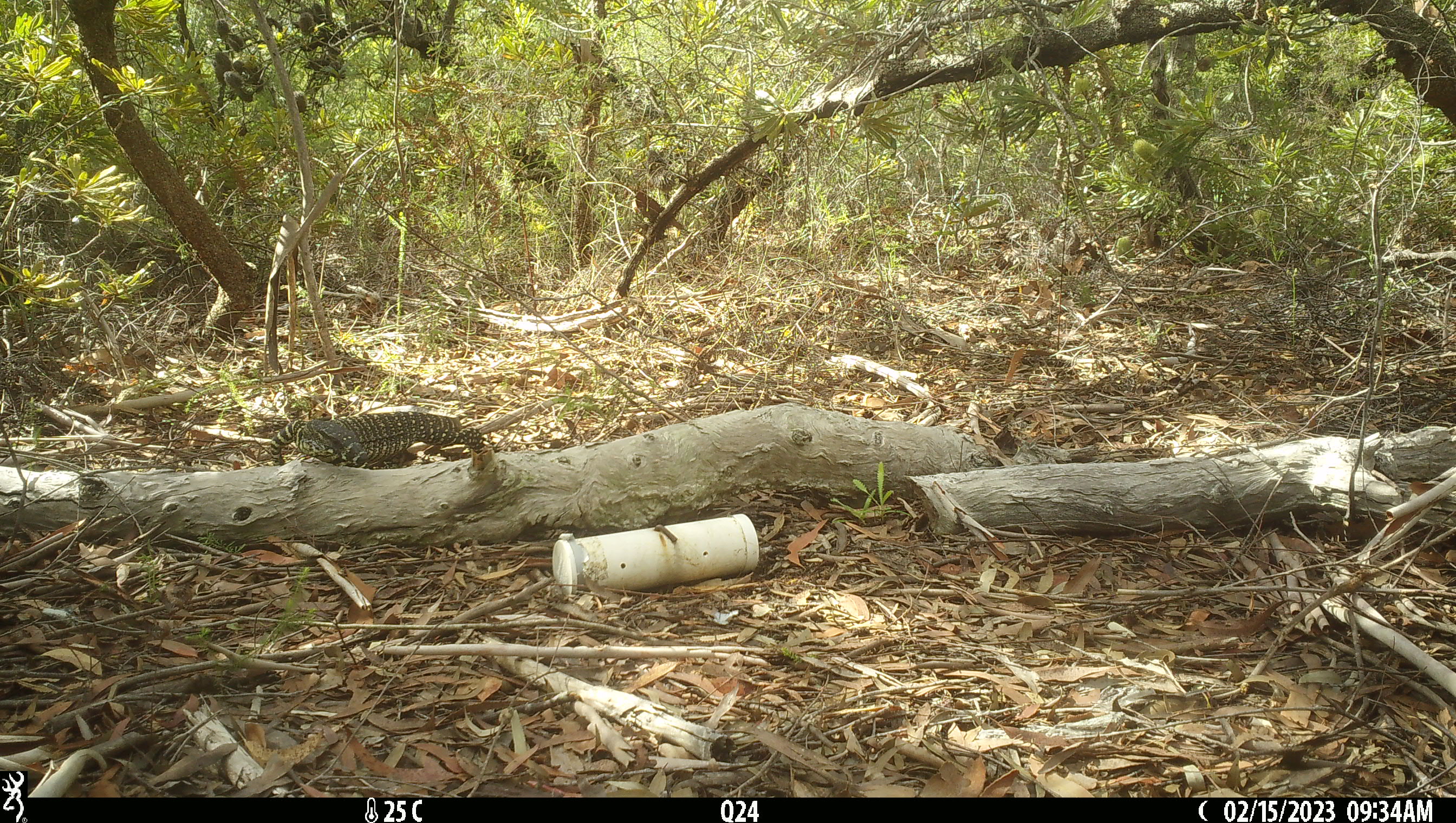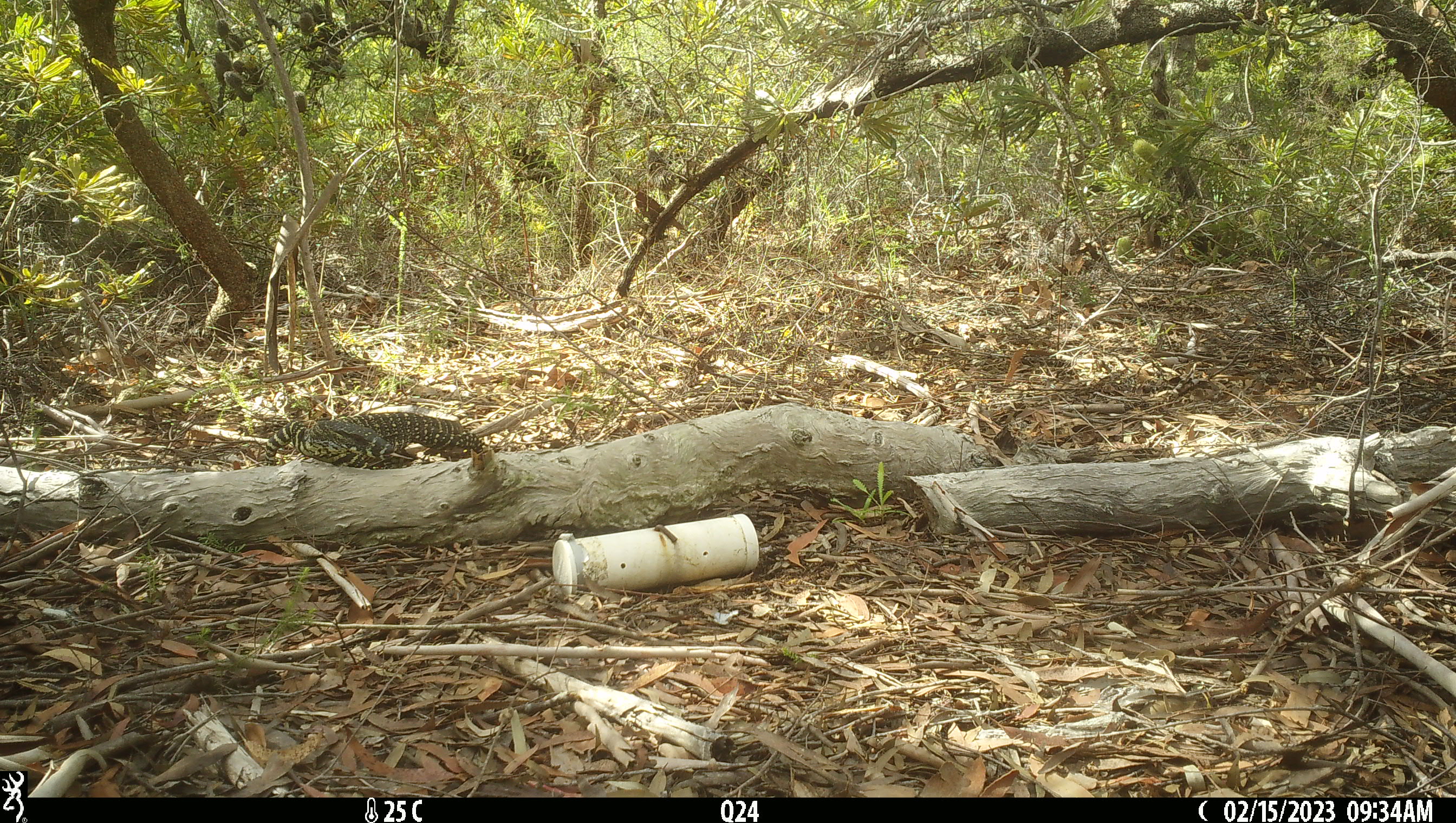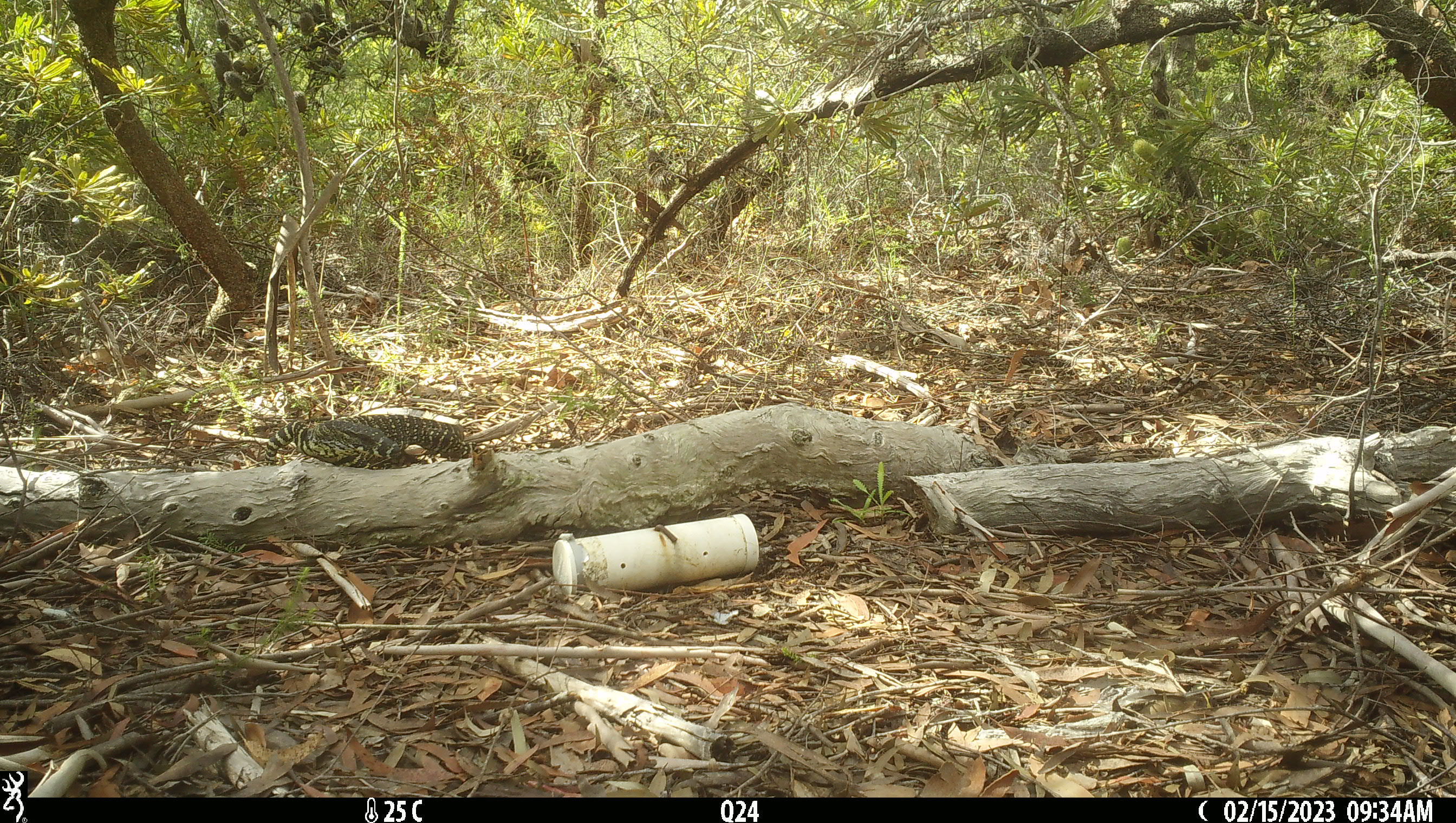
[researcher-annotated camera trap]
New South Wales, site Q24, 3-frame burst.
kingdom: Animalia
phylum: Chordata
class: Reptilia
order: Squamata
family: Varanidae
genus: Varanus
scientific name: Varanus varius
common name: lace monitor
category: goanna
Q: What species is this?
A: Goanna (lace monitor) (Varanus varius).